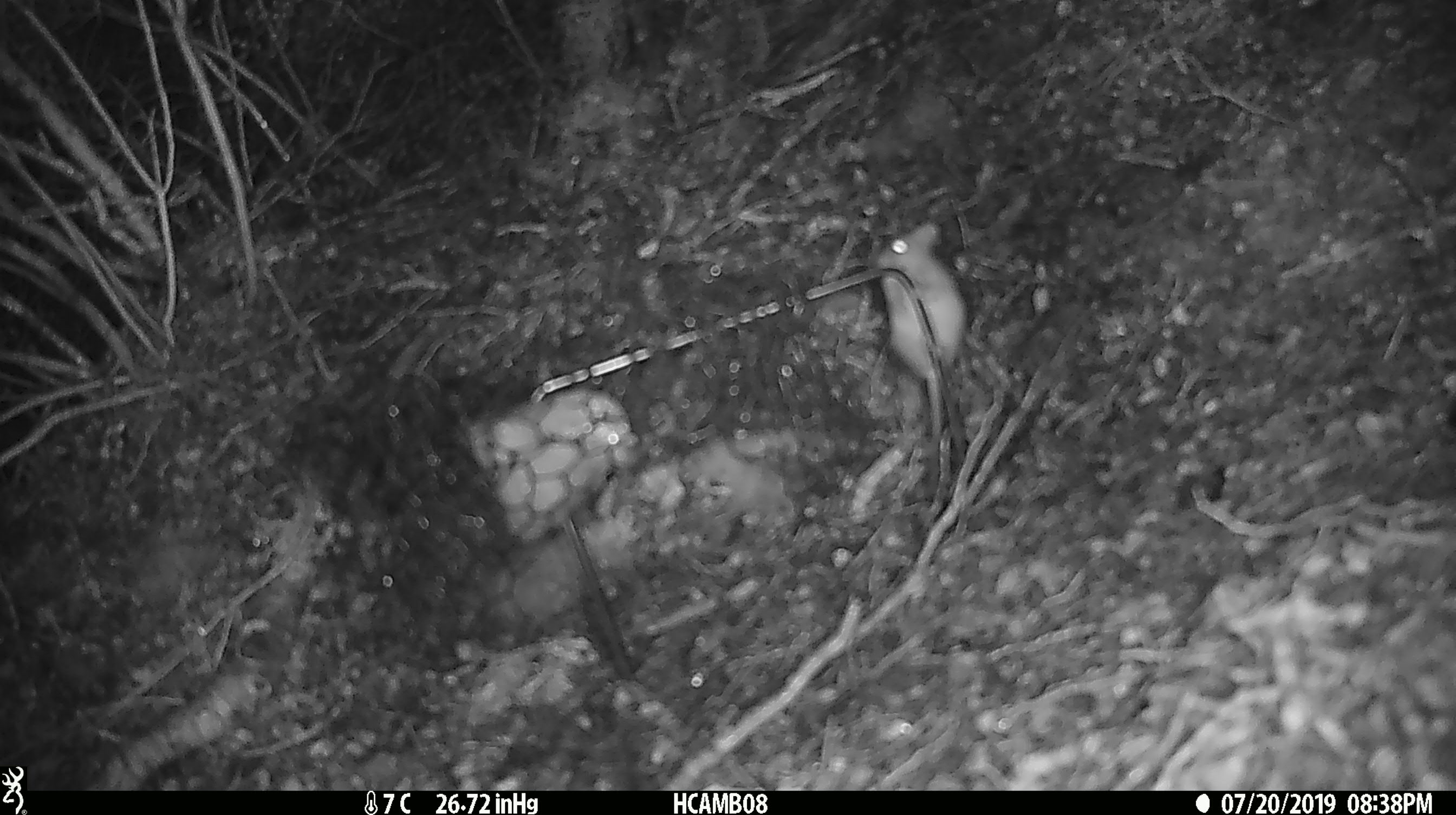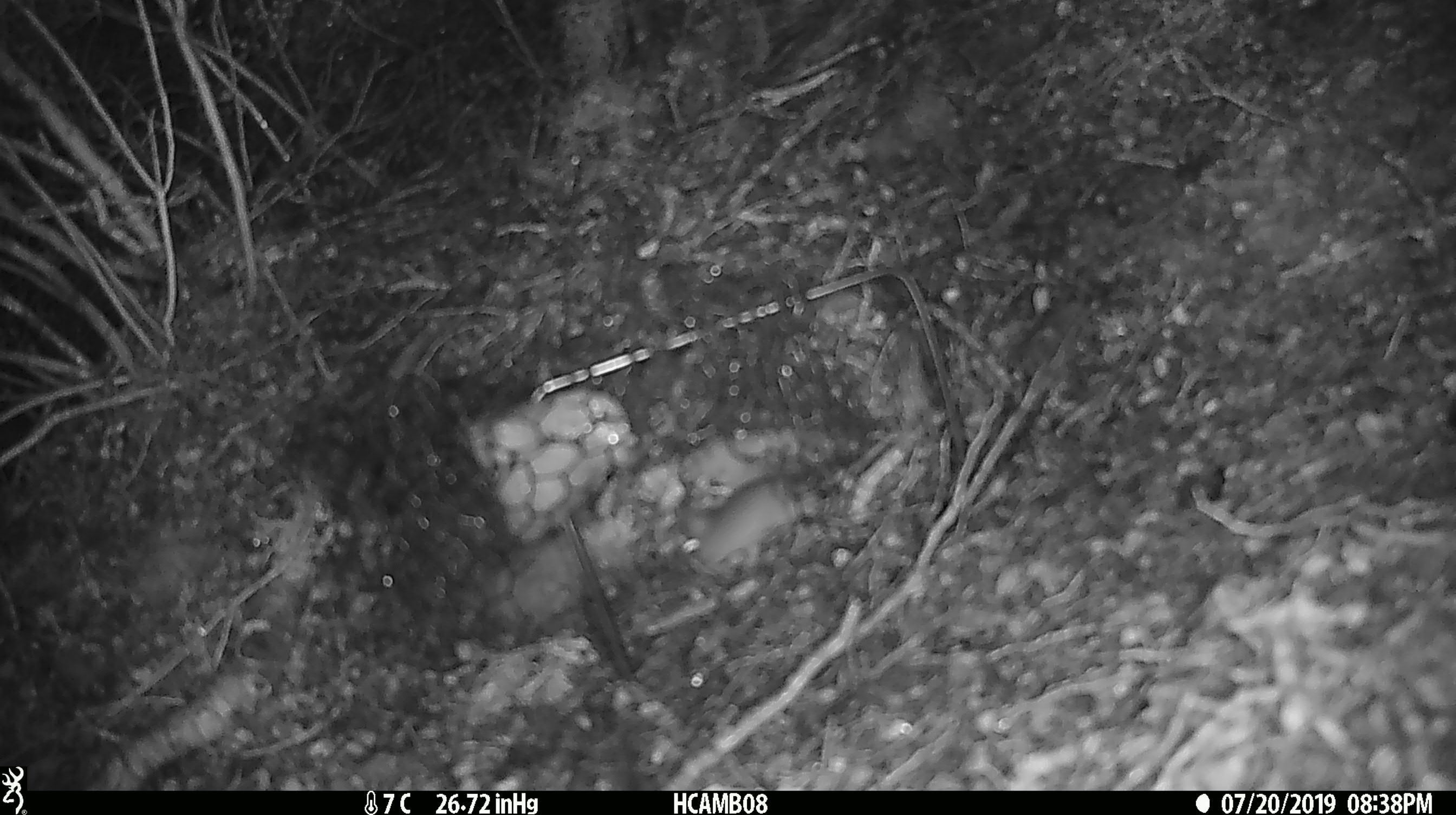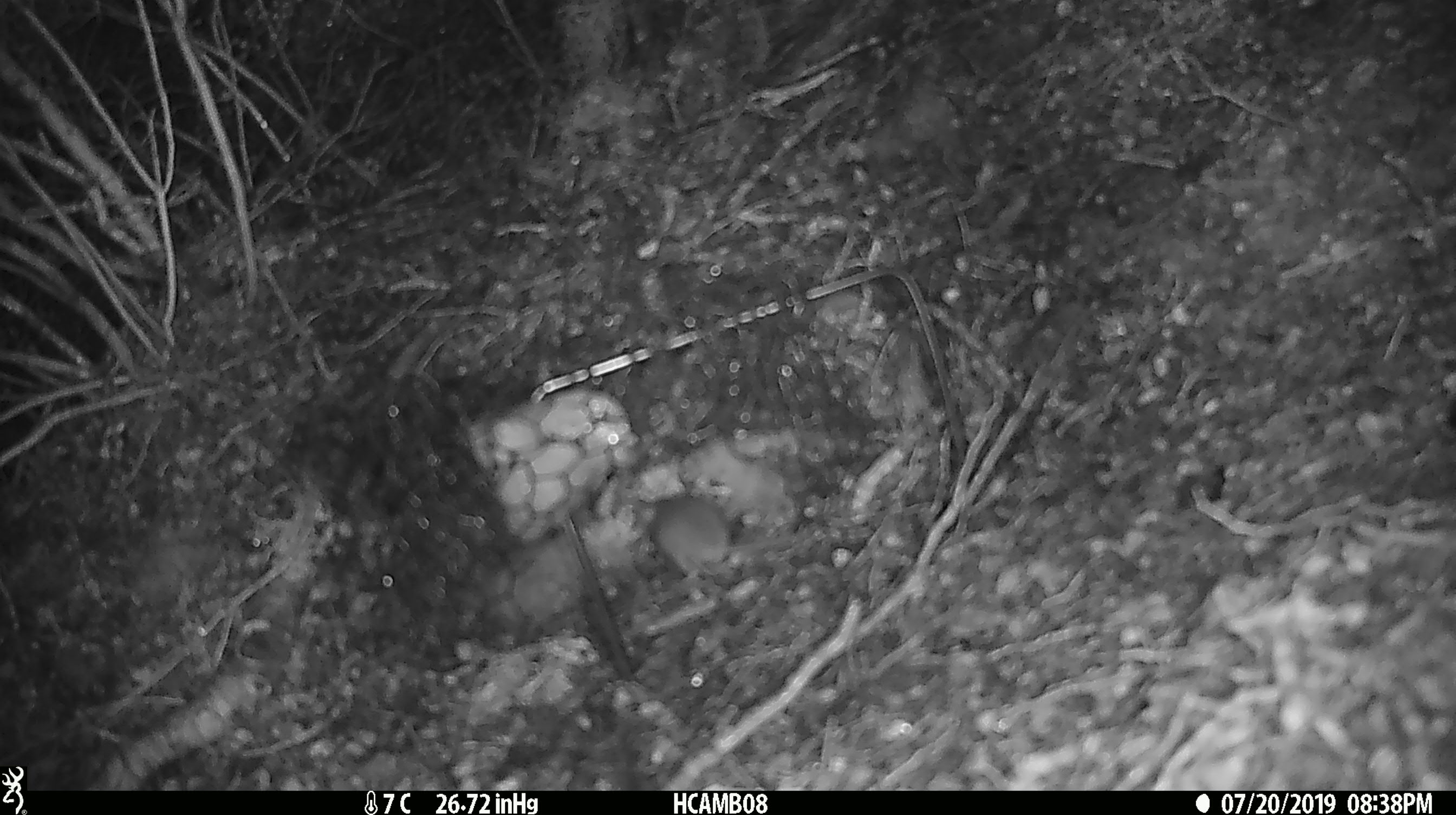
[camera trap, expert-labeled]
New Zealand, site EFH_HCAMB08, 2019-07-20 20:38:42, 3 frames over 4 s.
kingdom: Animalia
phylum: Chordata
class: Mammalia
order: Rodentia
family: Muridae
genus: Mus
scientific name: Mus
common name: mouse